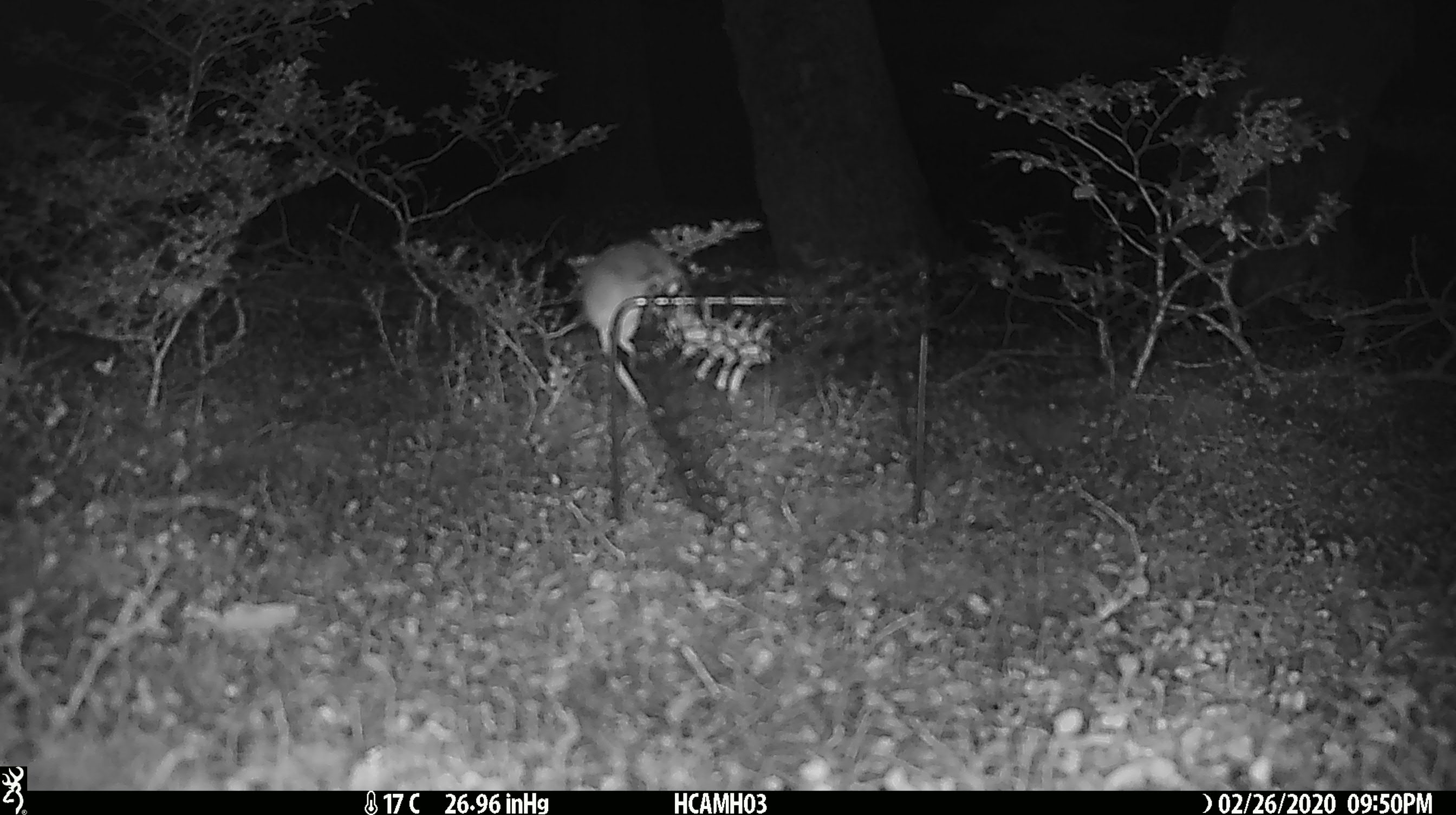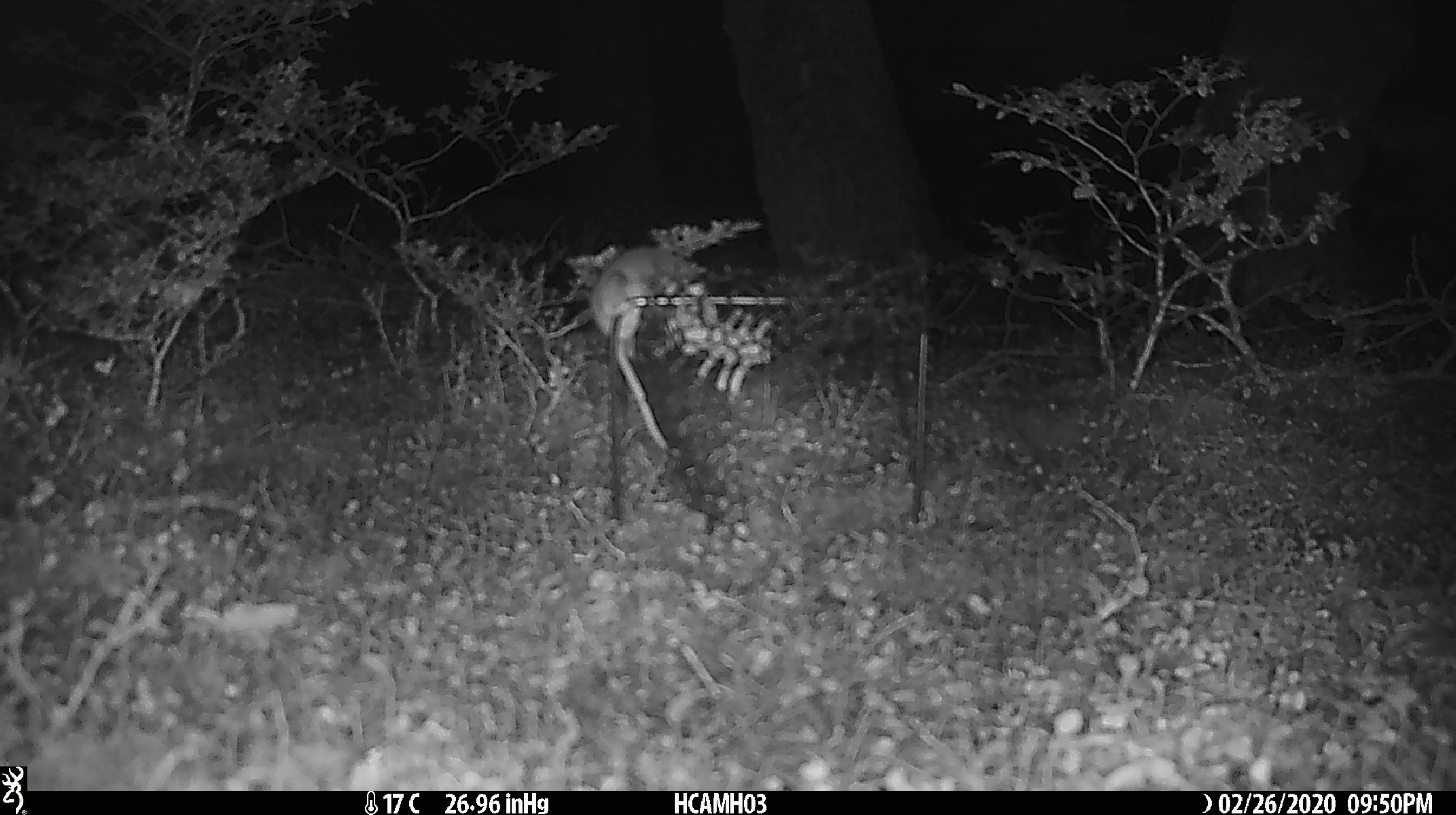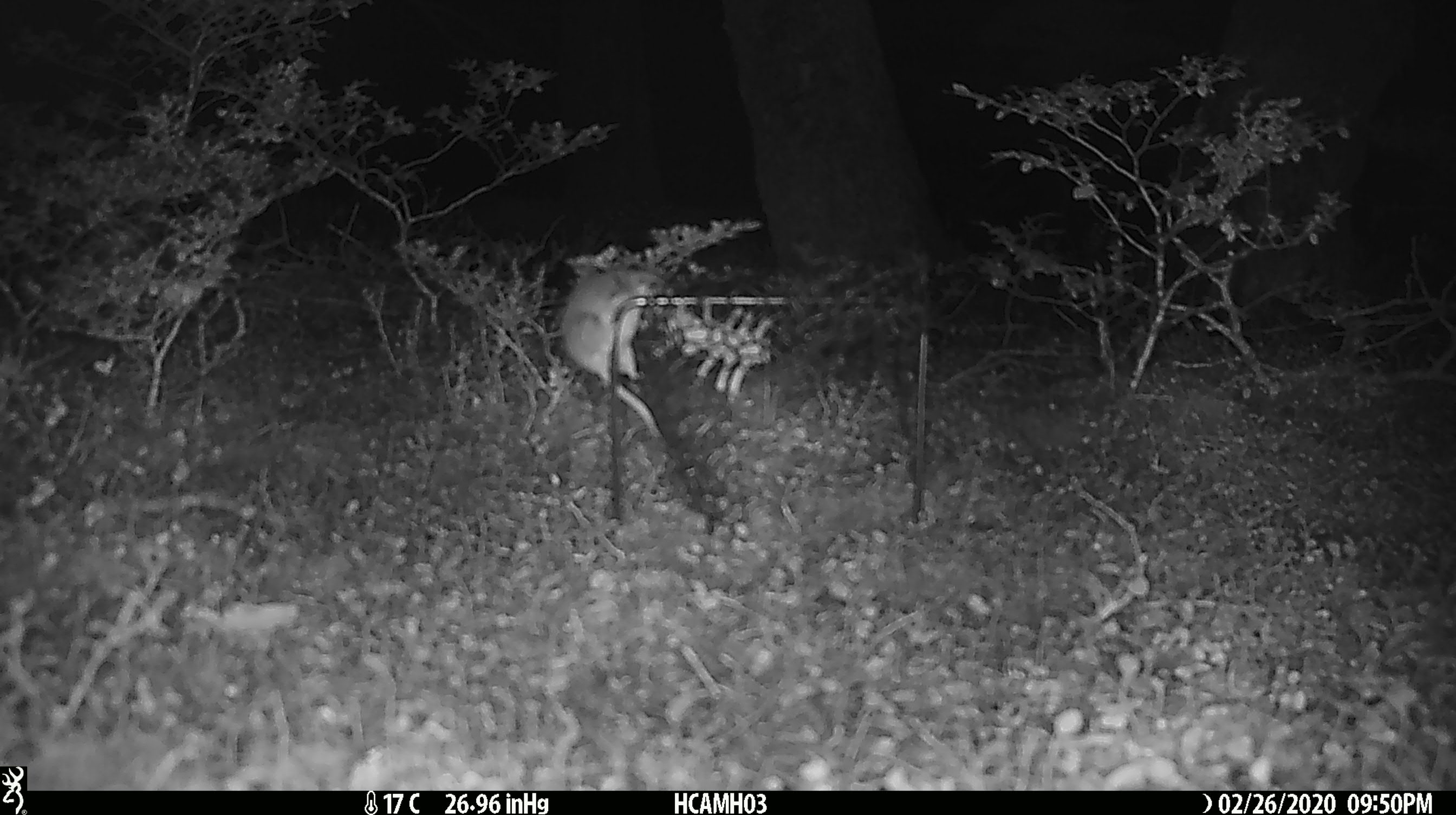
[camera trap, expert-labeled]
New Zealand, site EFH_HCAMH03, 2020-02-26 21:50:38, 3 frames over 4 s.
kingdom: Animalia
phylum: Chordata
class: Mammalia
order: Rodentia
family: Muridae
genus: Mus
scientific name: Mus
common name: mouse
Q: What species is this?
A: Mouse (Mus).